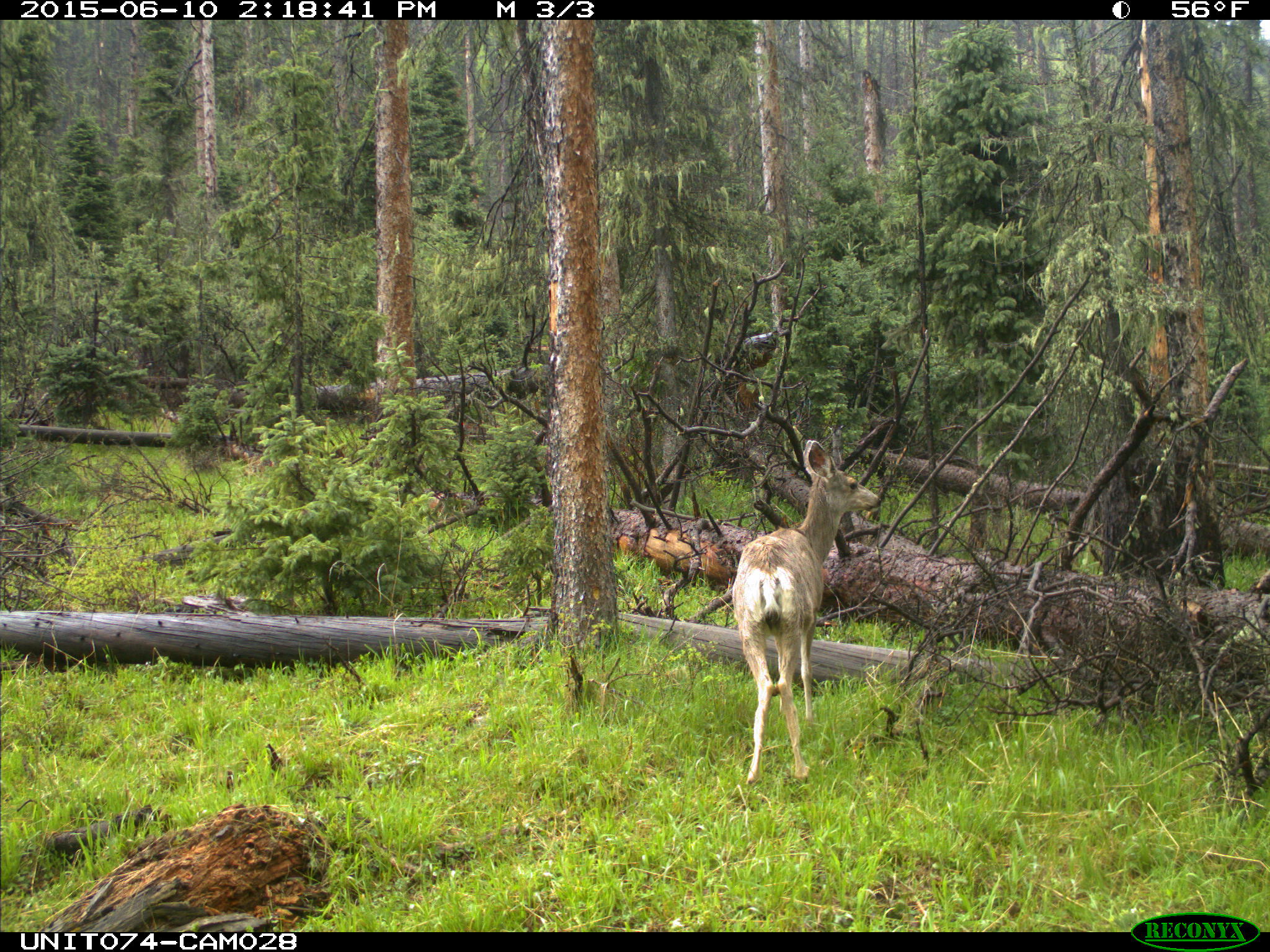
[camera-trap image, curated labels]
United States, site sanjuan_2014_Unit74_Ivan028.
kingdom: Animalia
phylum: Chordata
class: Mammalia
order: Artiodactyla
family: Cervidae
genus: Odocoileus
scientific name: Odocoileus hemionus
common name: mule deer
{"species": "Odocoileus hemionus (mule deer)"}